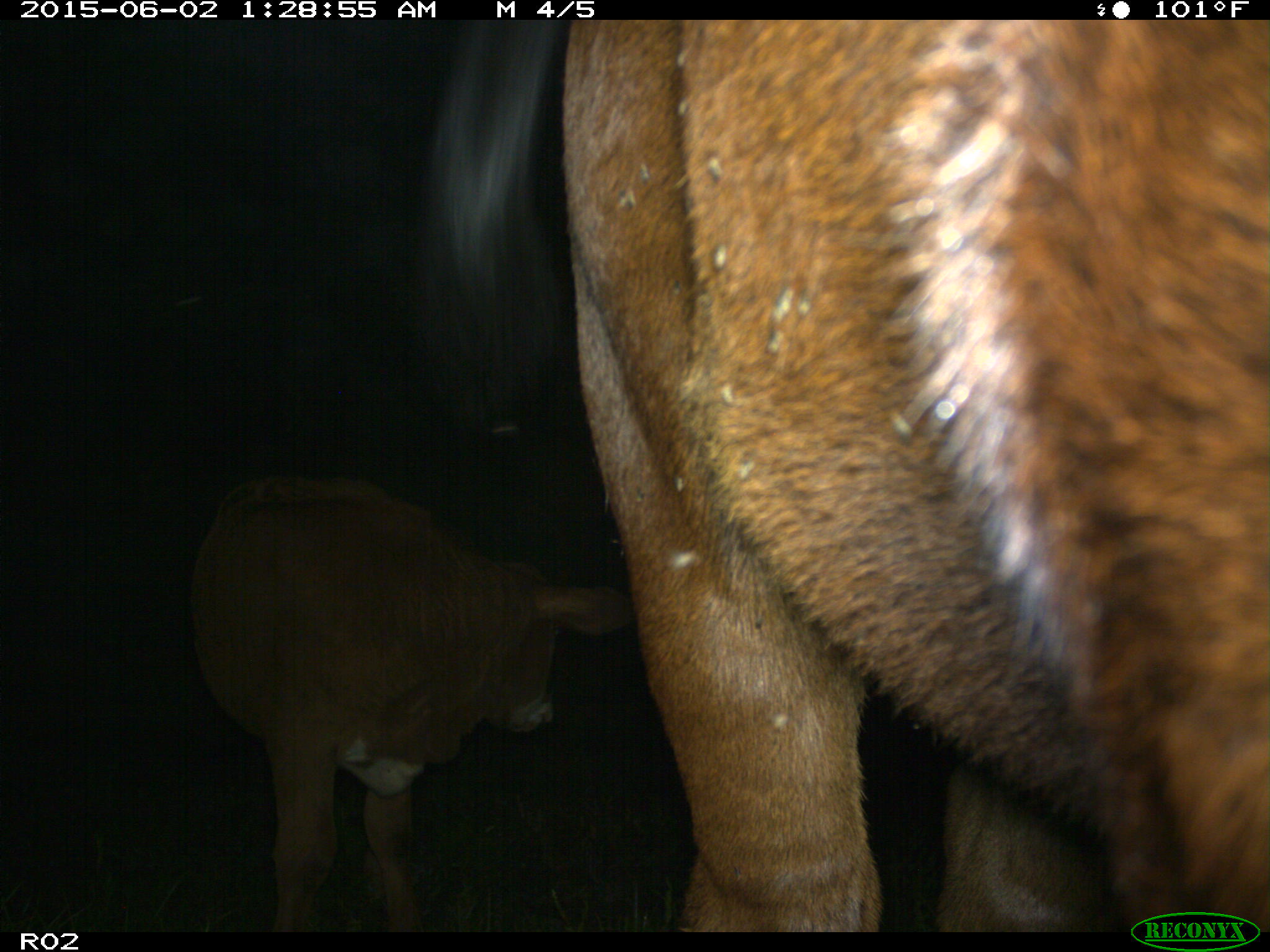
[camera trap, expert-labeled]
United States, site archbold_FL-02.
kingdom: Animalia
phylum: Chordata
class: Mammalia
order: Artiodactyla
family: Bovidae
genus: Bos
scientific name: Bos taurus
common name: domestic cow